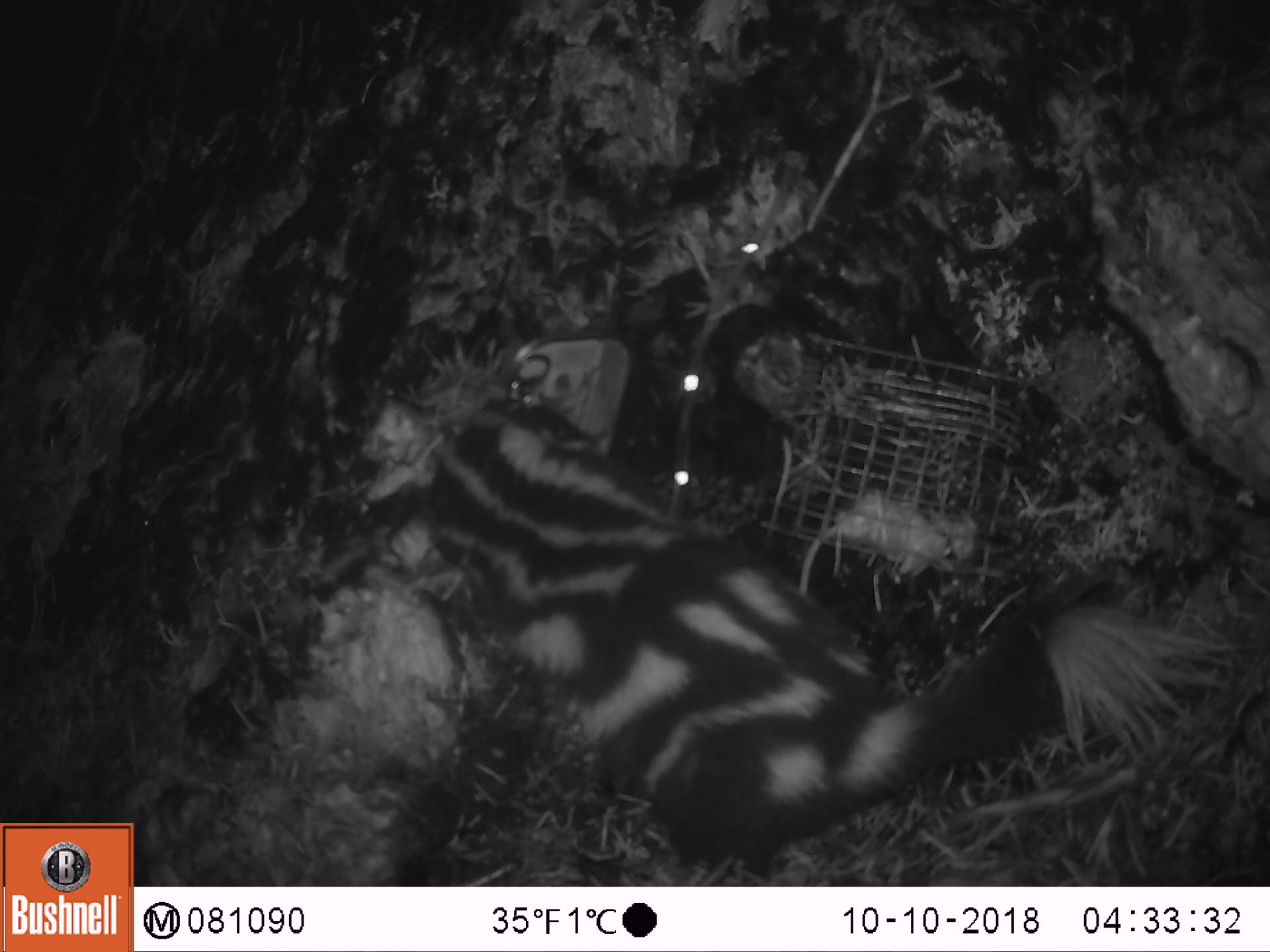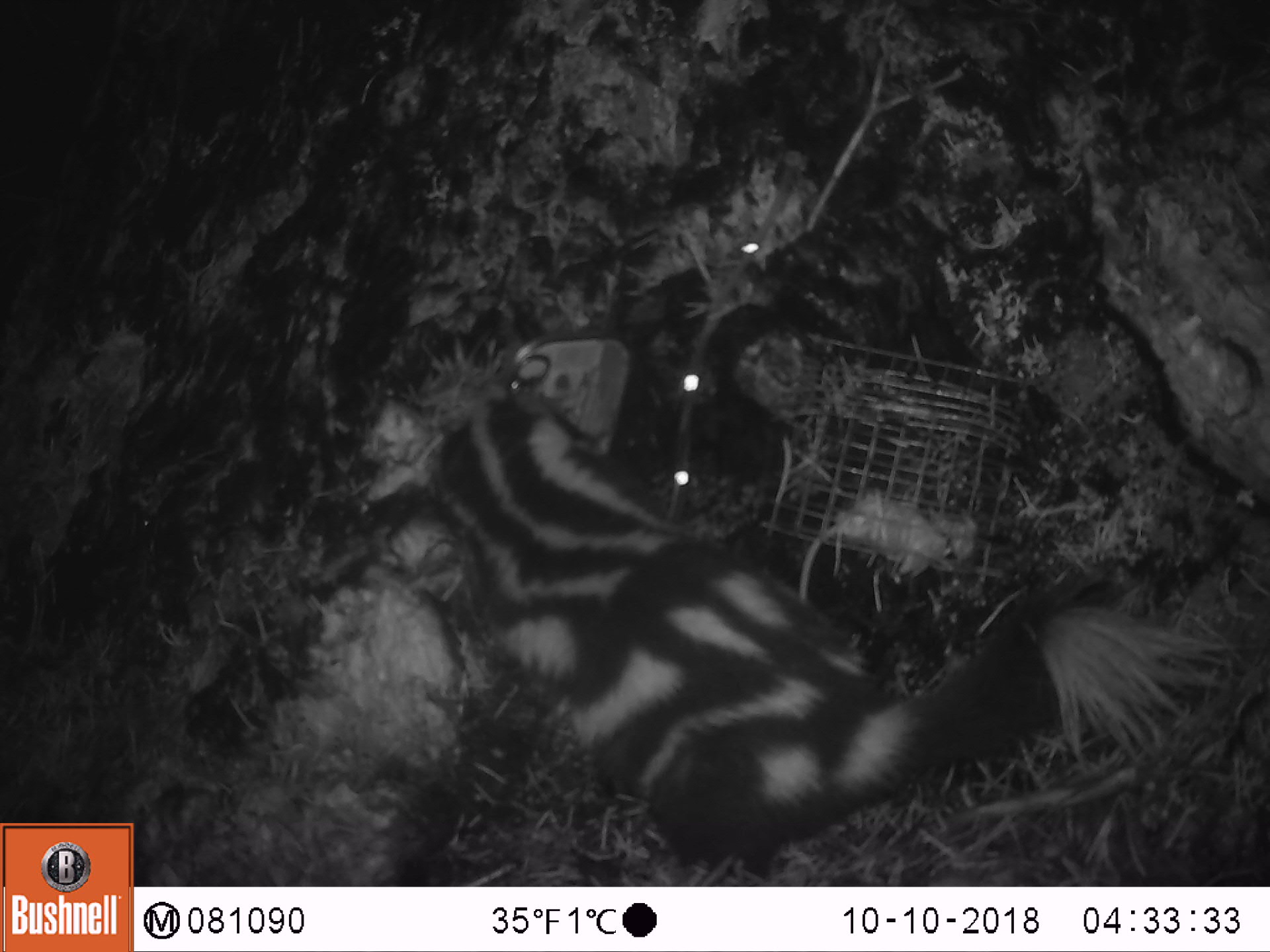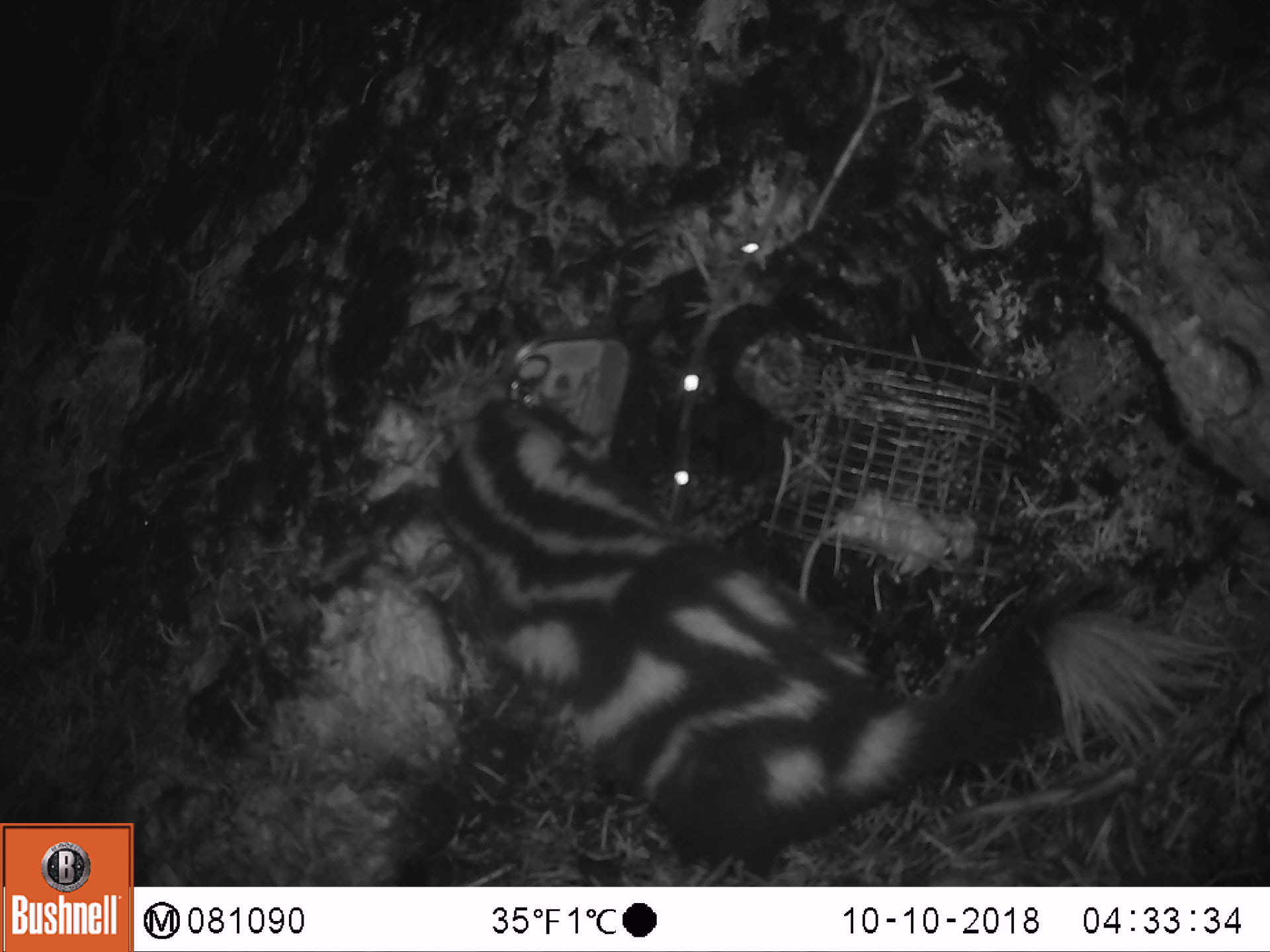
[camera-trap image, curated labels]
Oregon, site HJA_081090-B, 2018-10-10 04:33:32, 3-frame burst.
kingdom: Animalia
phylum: Chordata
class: Mammalia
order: Carnivora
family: Mephitidae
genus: Spilogale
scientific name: Spilogale gracilis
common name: western spotted skunk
Western spotted skunk (Spilogale gracilis).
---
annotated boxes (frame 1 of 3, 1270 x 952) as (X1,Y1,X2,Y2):
western spotted skunk: (402,381,1237,868)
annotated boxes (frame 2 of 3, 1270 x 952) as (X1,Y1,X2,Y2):
western spotted skunk: (417,392,1213,878)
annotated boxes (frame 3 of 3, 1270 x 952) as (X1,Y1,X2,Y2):
western spotted skunk: (398,386,1233,866)